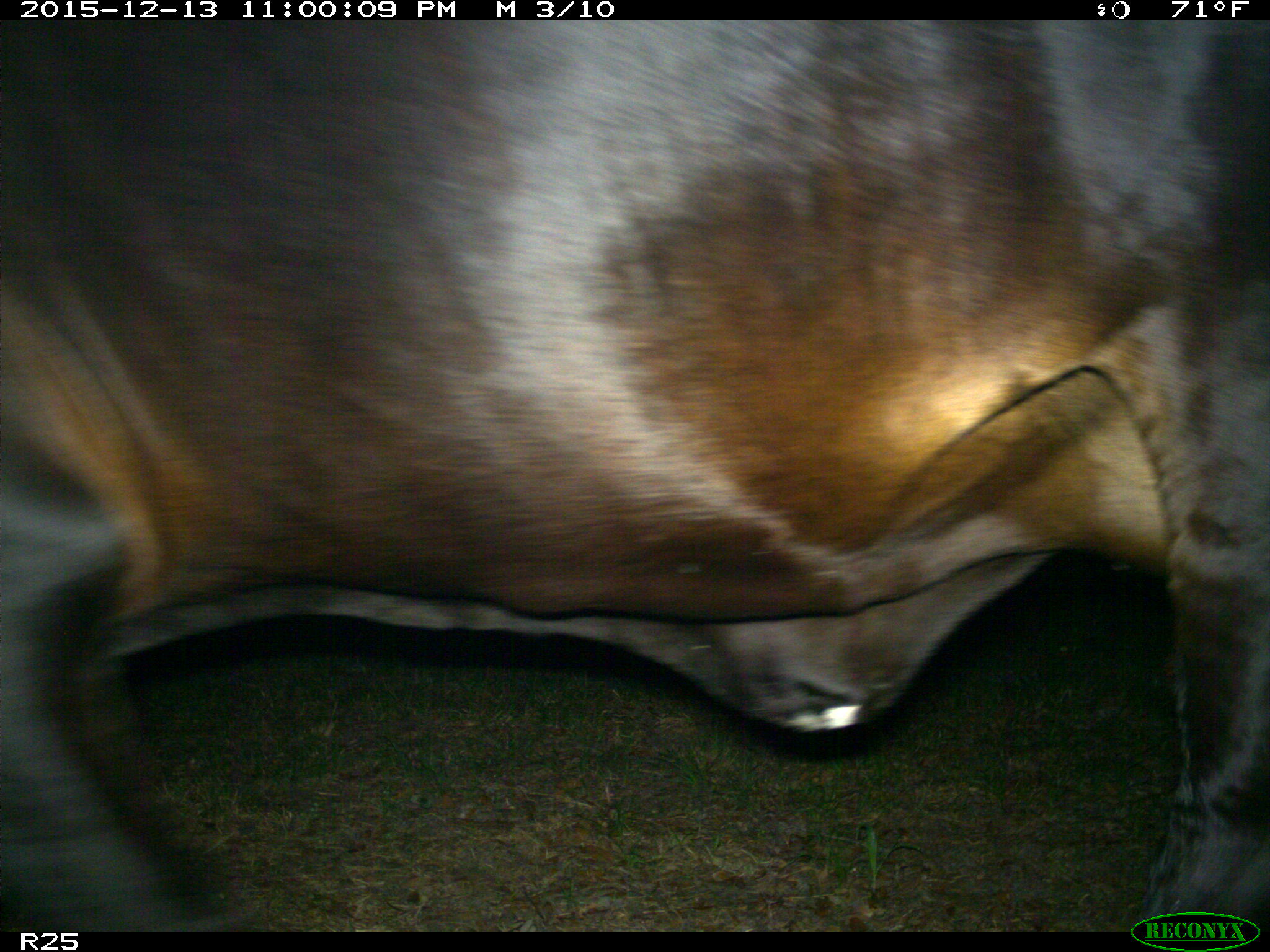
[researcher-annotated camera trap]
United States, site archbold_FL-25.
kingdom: Animalia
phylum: Chordata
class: Mammalia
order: Artiodactyla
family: Bovidae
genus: Bos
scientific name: Bos taurus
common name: domestic cow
Bos taurus (domestic cow).